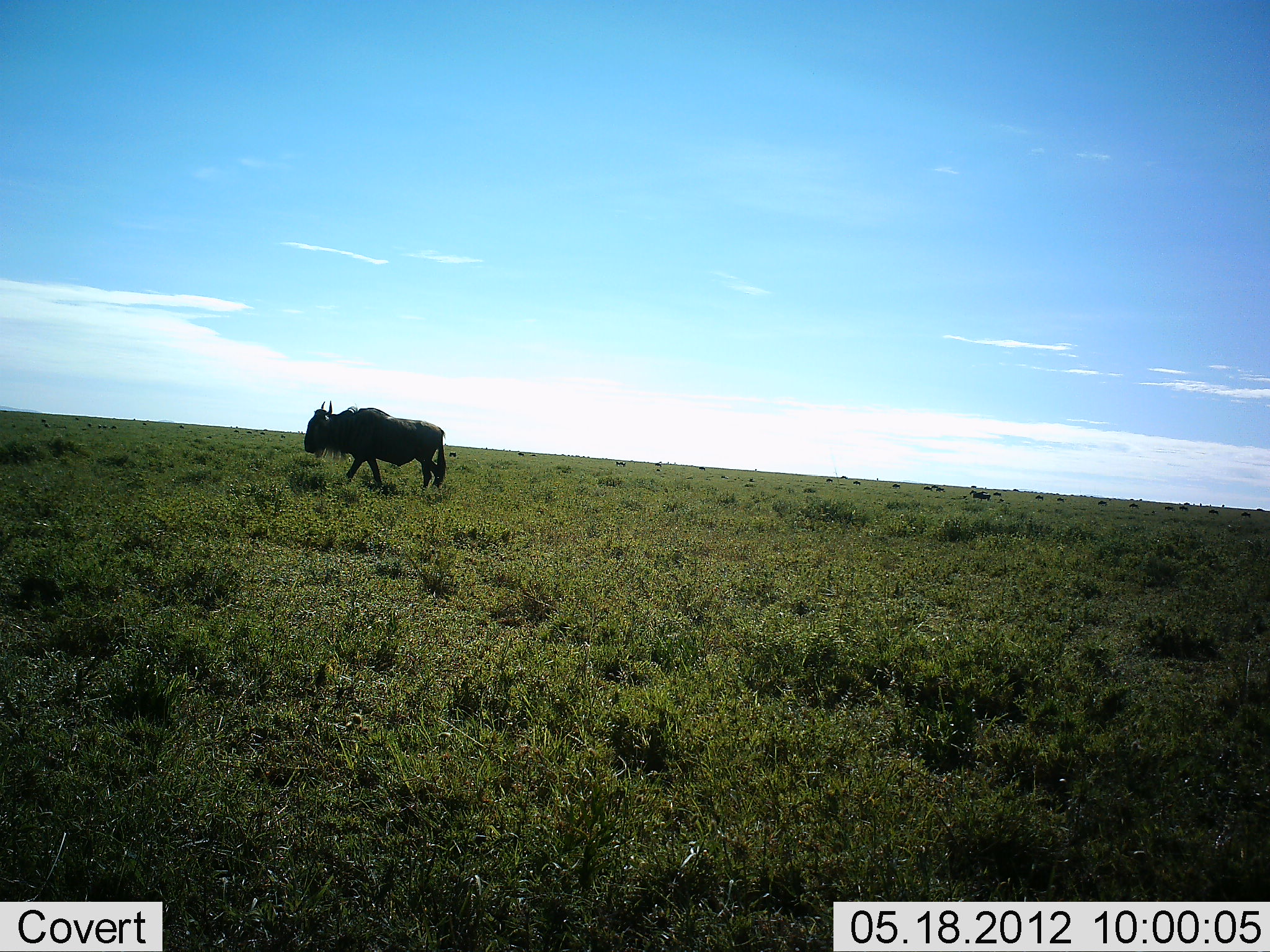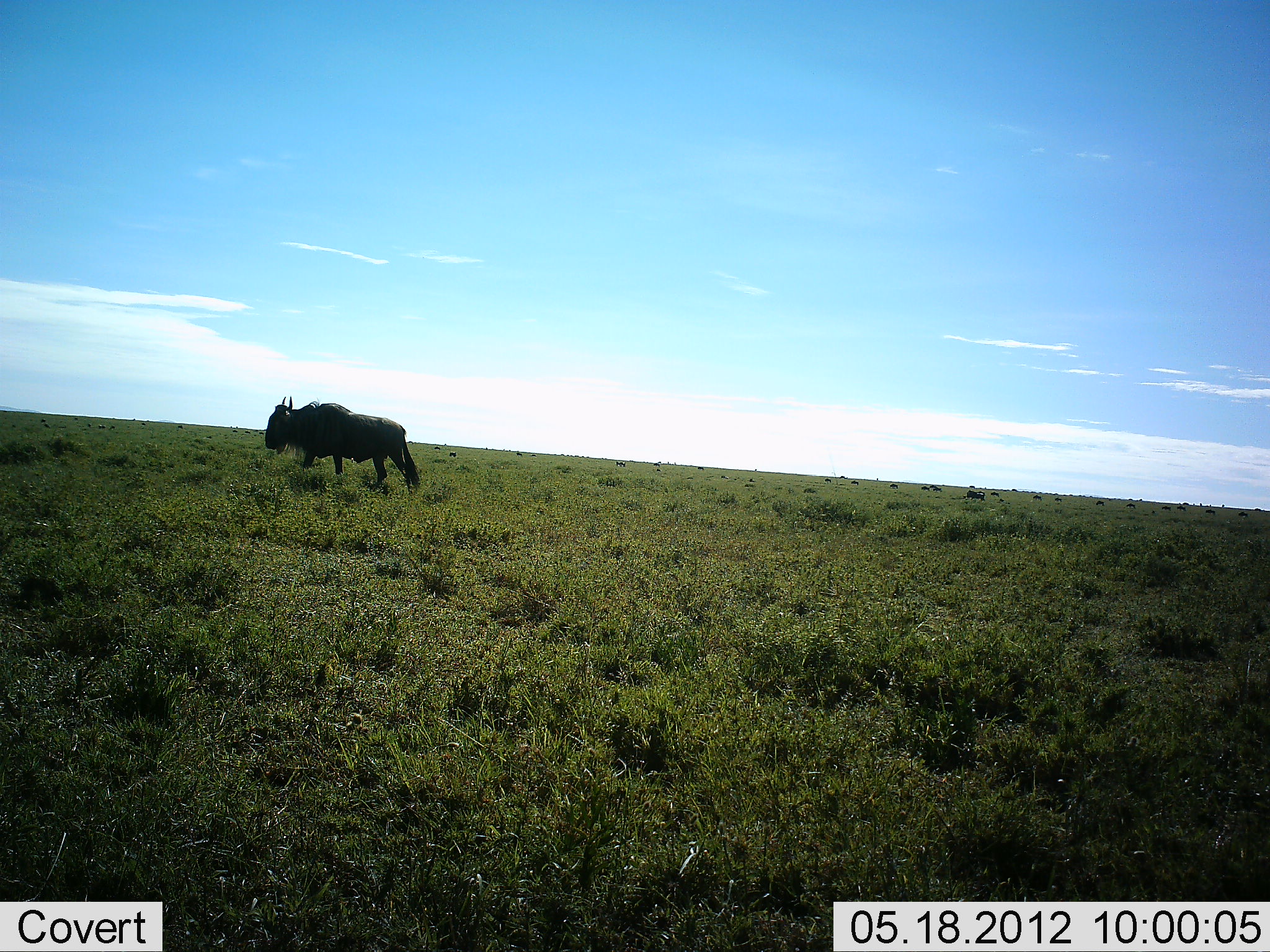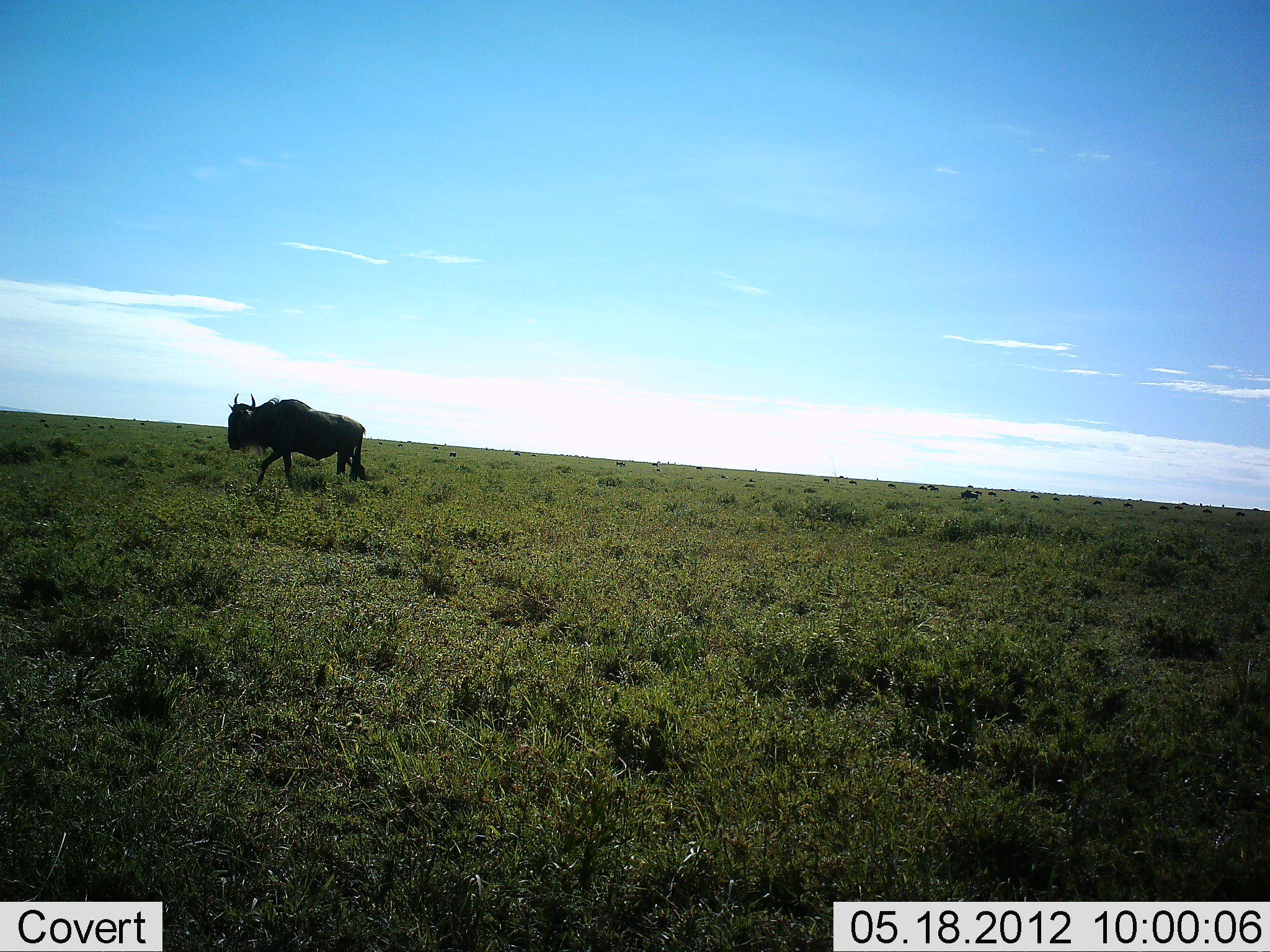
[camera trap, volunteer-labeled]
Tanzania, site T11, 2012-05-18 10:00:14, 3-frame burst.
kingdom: Animalia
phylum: Chordata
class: Mammalia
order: Artiodactyla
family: Bovidae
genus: Connochaetes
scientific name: Connochaetes taurinus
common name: blue wildebeest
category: wildebeest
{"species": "wildebeest (blue wildebeest) (Connochaetes taurinus)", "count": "1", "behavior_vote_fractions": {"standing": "20%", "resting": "0%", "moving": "90%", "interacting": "0%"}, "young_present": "0%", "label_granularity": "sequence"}